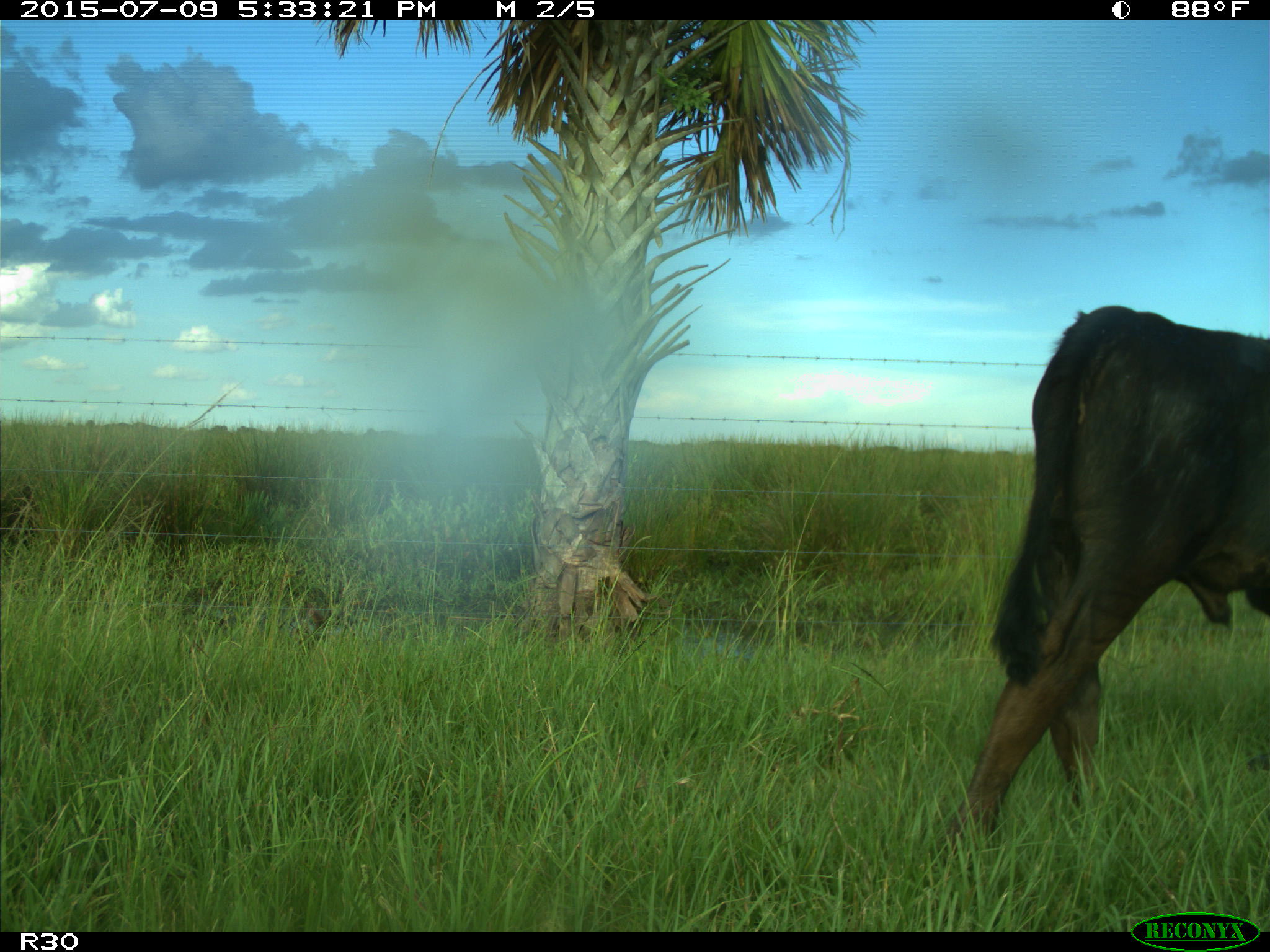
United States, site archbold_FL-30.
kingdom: Animalia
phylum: Chordata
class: Mammalia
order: Artiodactyla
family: Bovidae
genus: Bos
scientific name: Bos taurus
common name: domestic cow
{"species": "Bos taurus (domestic cow)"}